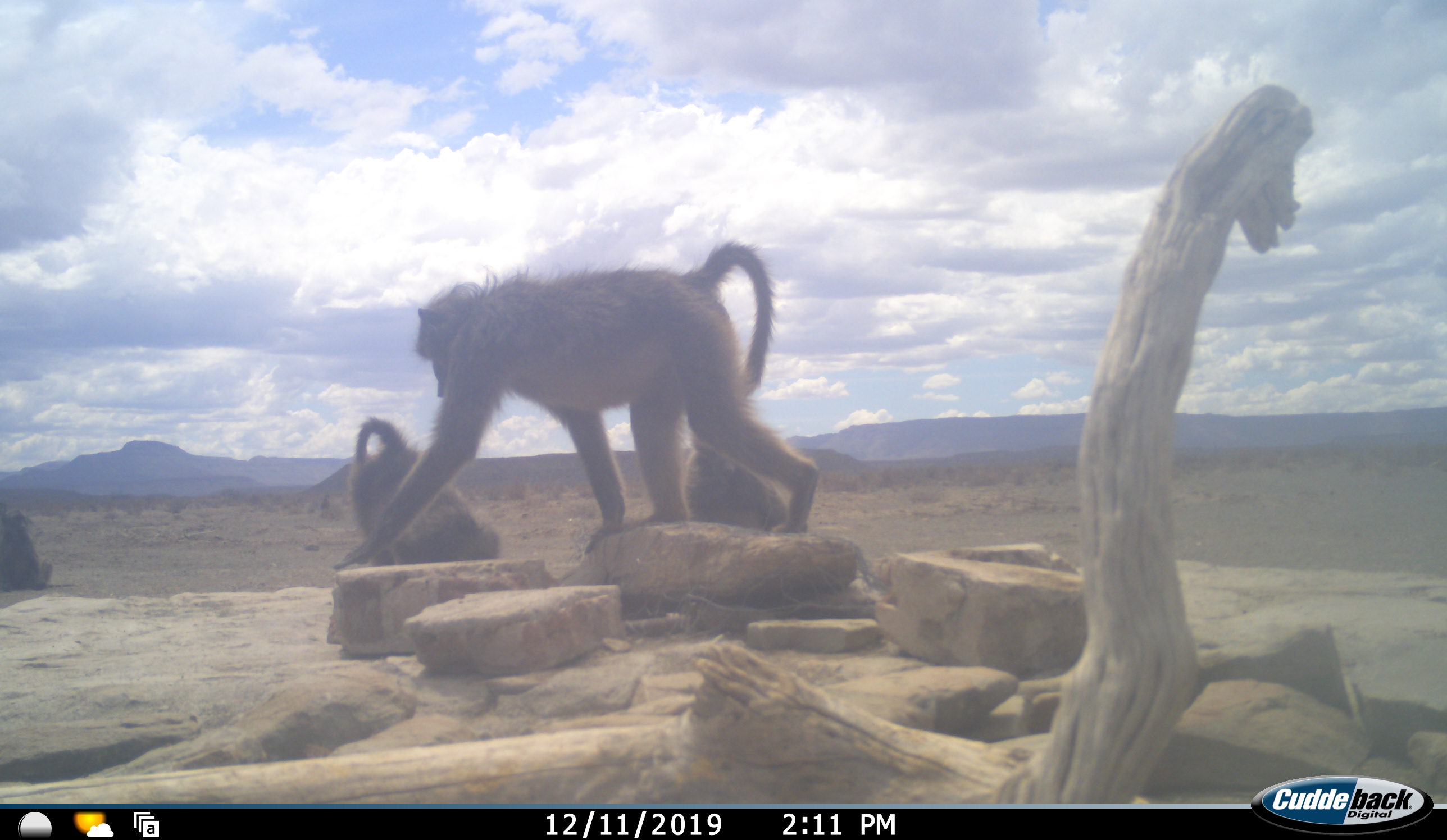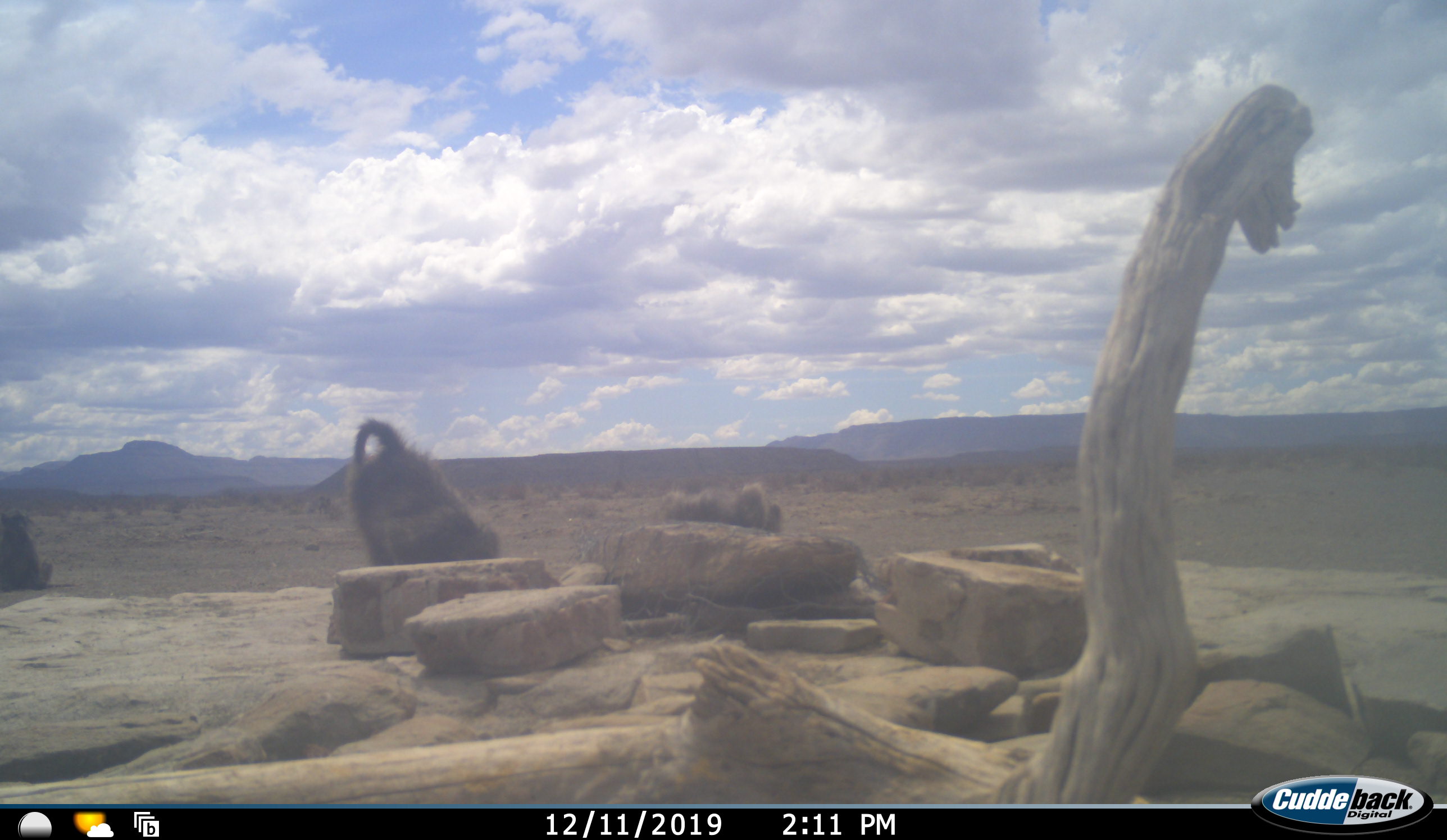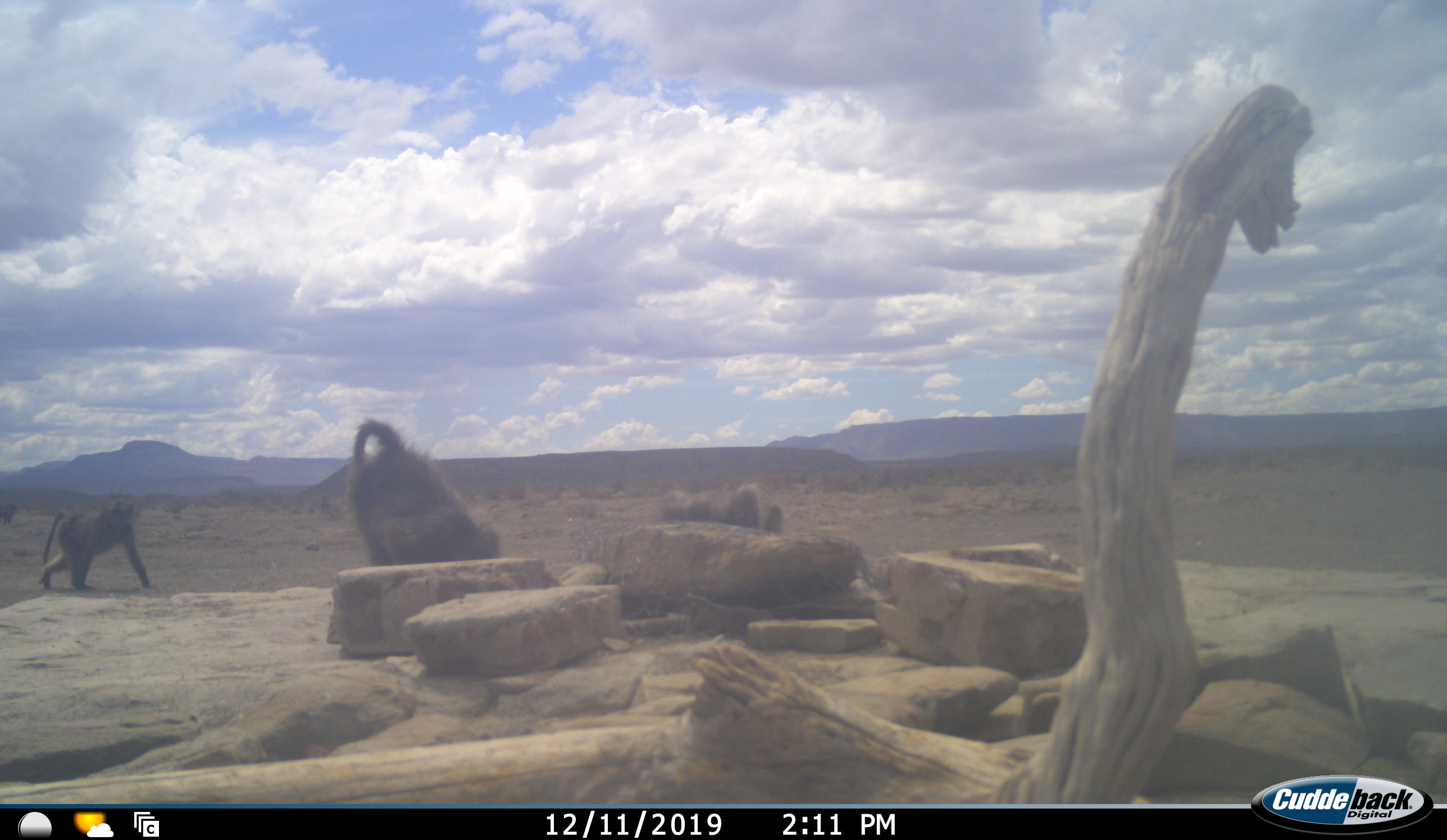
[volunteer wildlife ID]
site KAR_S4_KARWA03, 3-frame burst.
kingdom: Animalia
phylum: Chordata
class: Mammalia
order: Primates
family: Cercopithecidae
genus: Papio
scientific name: Papio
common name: baboon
Baboon (Papio), count 4. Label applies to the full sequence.